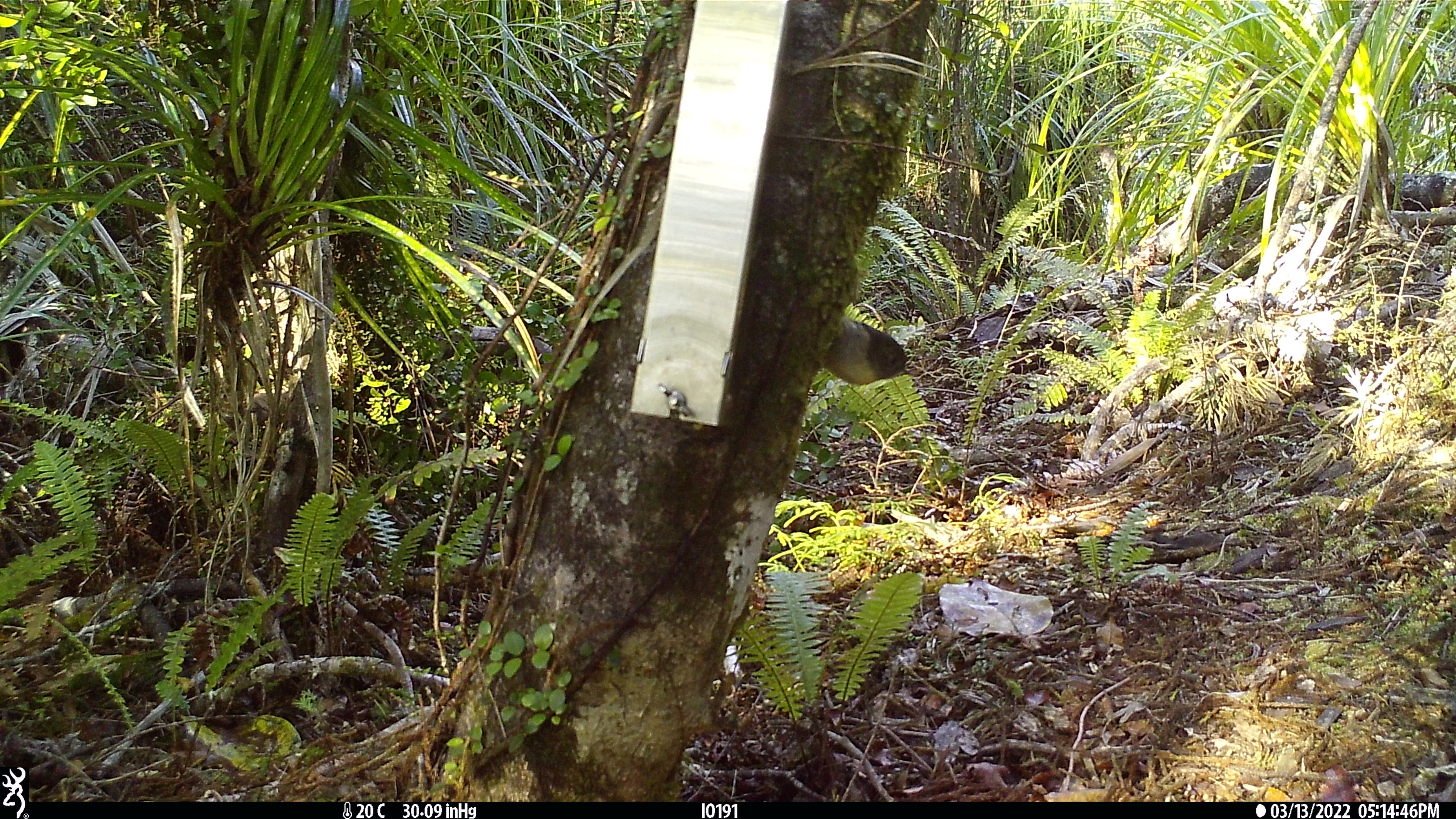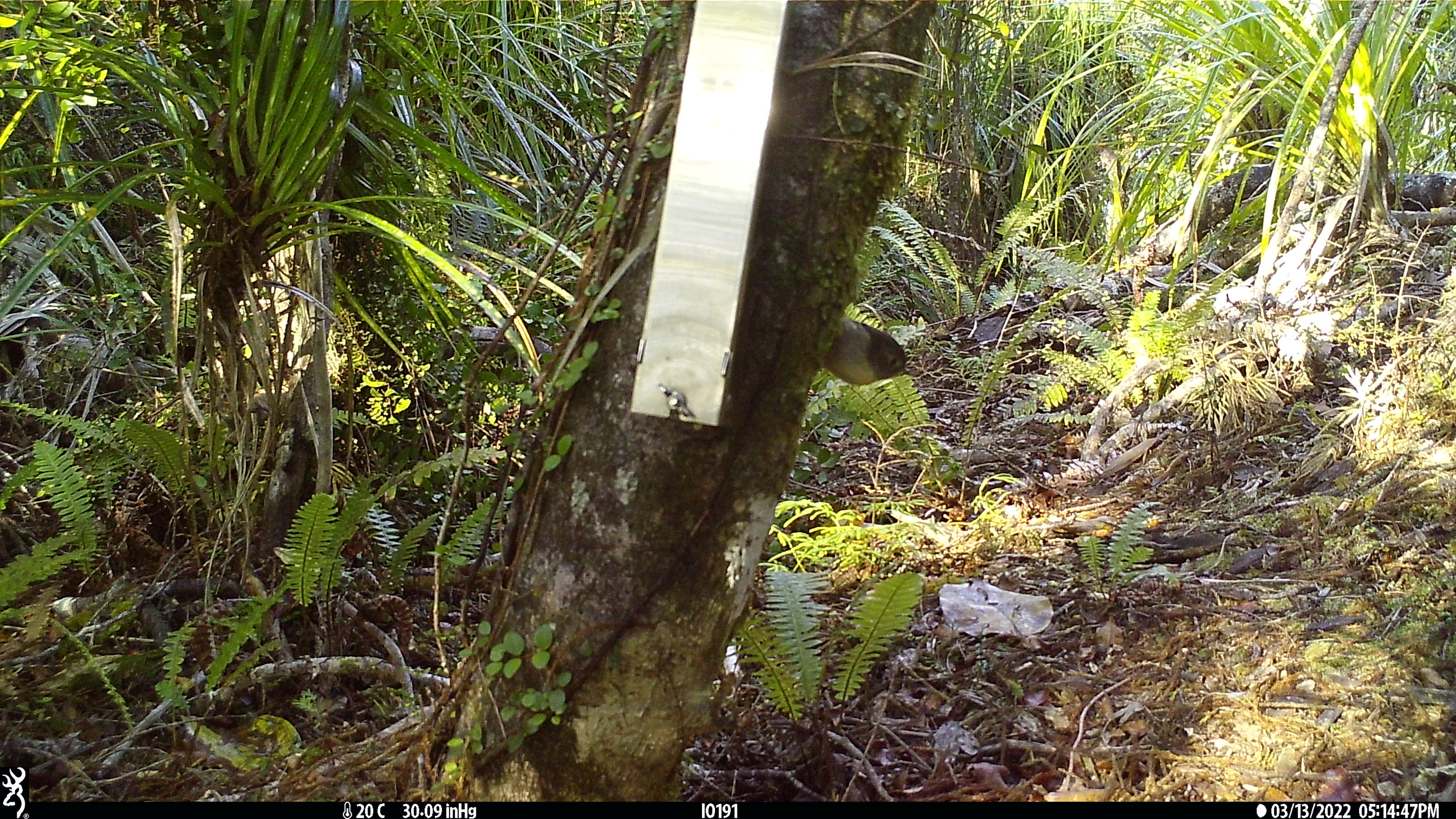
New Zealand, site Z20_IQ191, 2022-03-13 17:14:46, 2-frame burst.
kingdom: Animalia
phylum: Chordata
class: Aves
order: Passeriformes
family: Petroicidae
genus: Petroica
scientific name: Petroica macrocephala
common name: tomtit